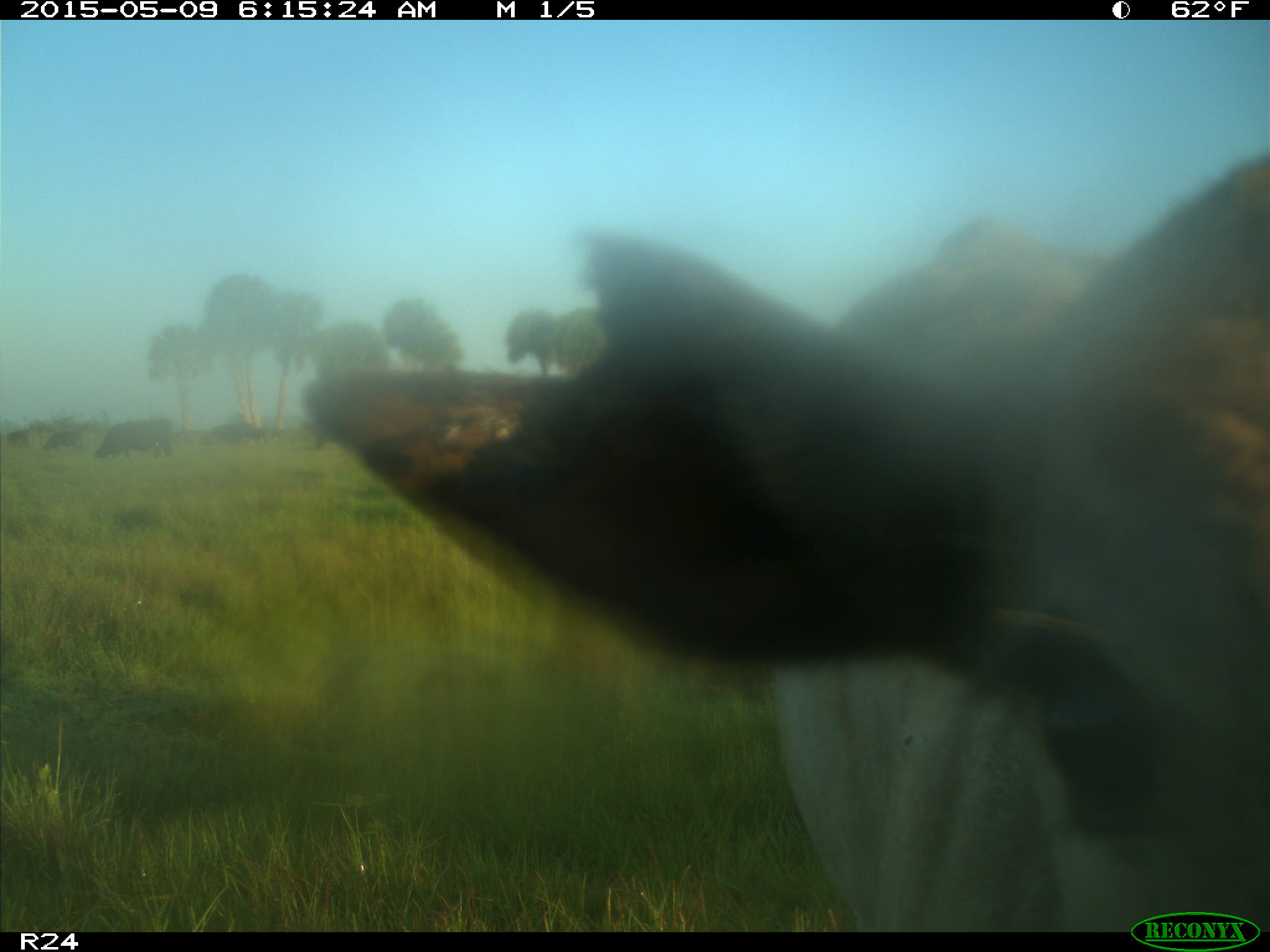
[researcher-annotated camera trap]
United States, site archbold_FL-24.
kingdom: Animalia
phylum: Chordata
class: Mammalia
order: Artiodactyla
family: Bovidae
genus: Bos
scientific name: Bos taurus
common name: domestic cow